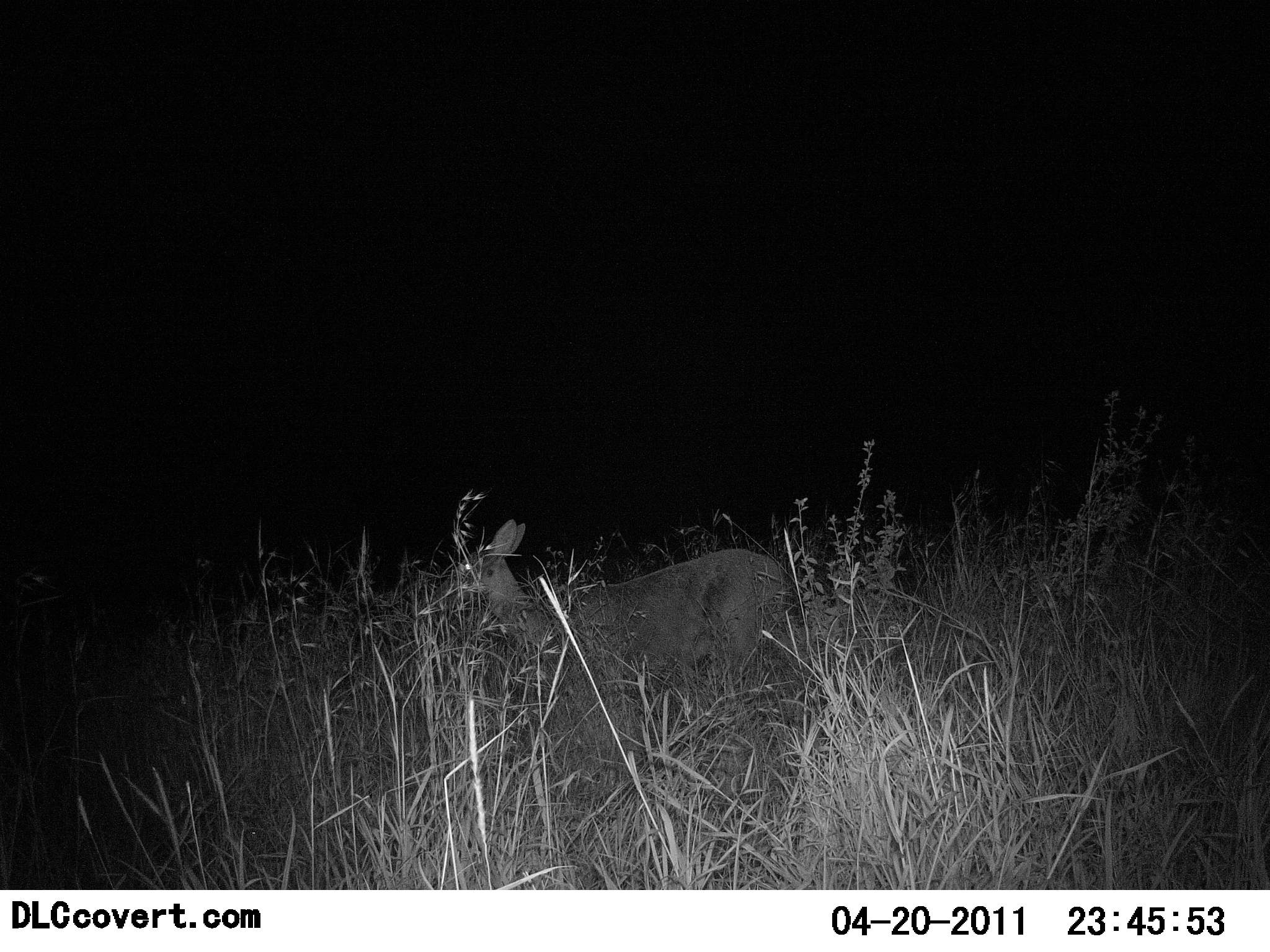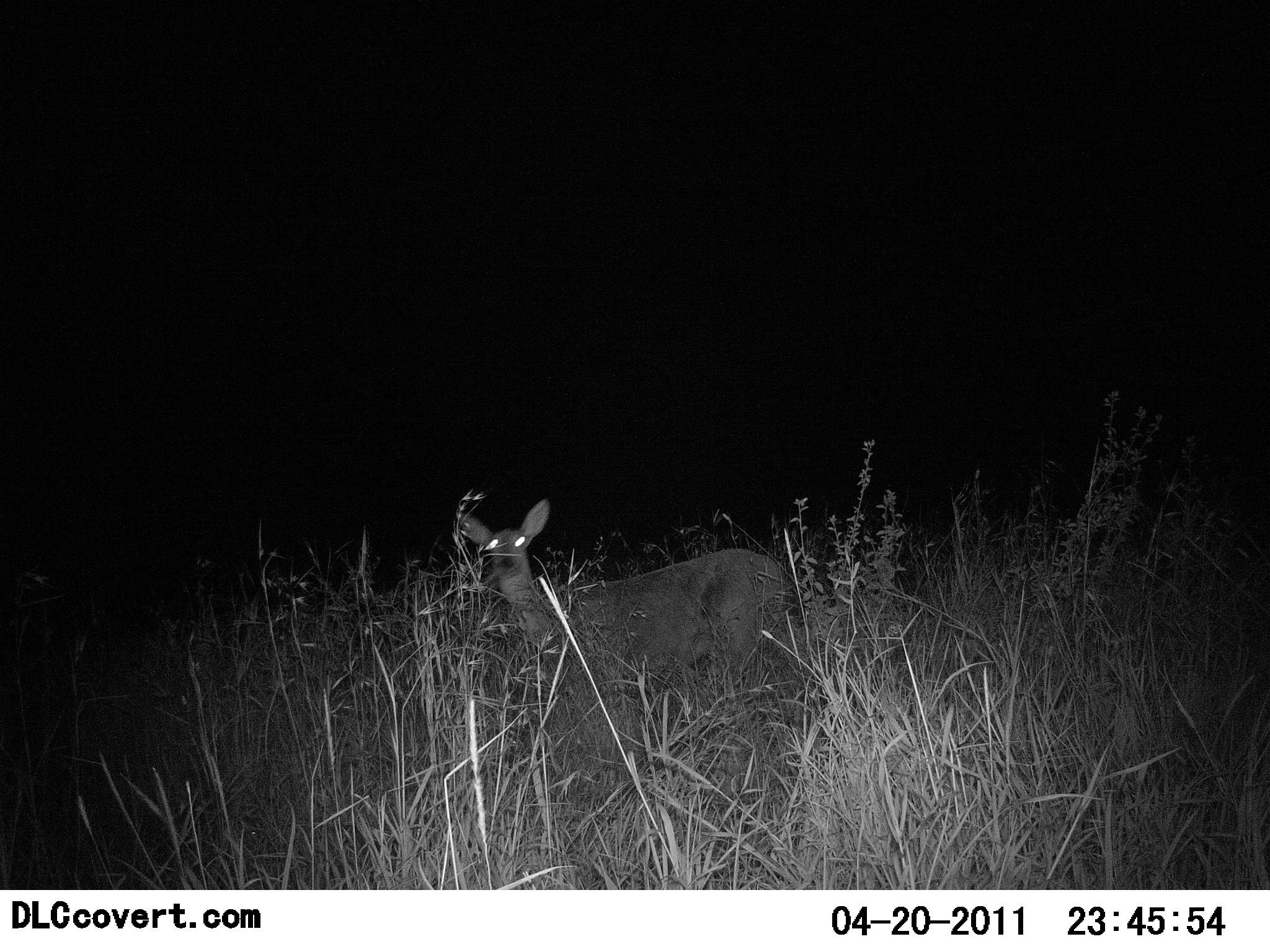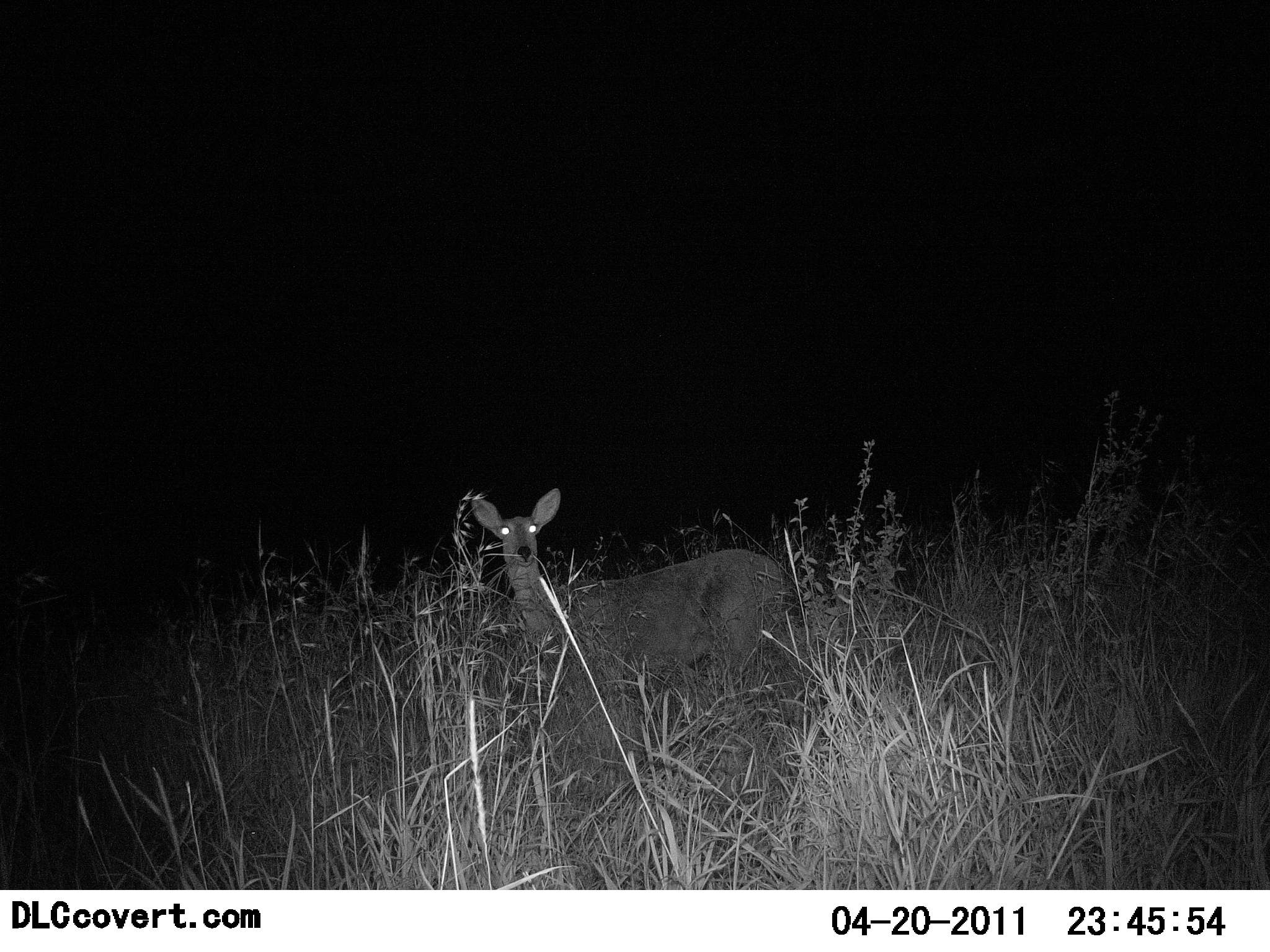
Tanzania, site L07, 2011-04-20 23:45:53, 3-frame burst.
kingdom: Animalia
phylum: Chordata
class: Mammalia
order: Artiodactyla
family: Bovidae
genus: Redunca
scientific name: Redunca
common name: reedbuck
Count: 1.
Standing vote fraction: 82%.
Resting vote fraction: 0%.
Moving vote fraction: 9%.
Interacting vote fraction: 0%.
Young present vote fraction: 0%.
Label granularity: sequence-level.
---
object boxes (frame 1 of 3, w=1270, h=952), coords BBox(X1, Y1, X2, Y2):
animal: BBox(445, 518, 786, 704)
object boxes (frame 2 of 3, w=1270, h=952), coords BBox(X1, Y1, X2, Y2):
animal: BBox(454, 498, 785, 684)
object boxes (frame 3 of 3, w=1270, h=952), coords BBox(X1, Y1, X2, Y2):
animal: BBox(468, 487, 786, 685)